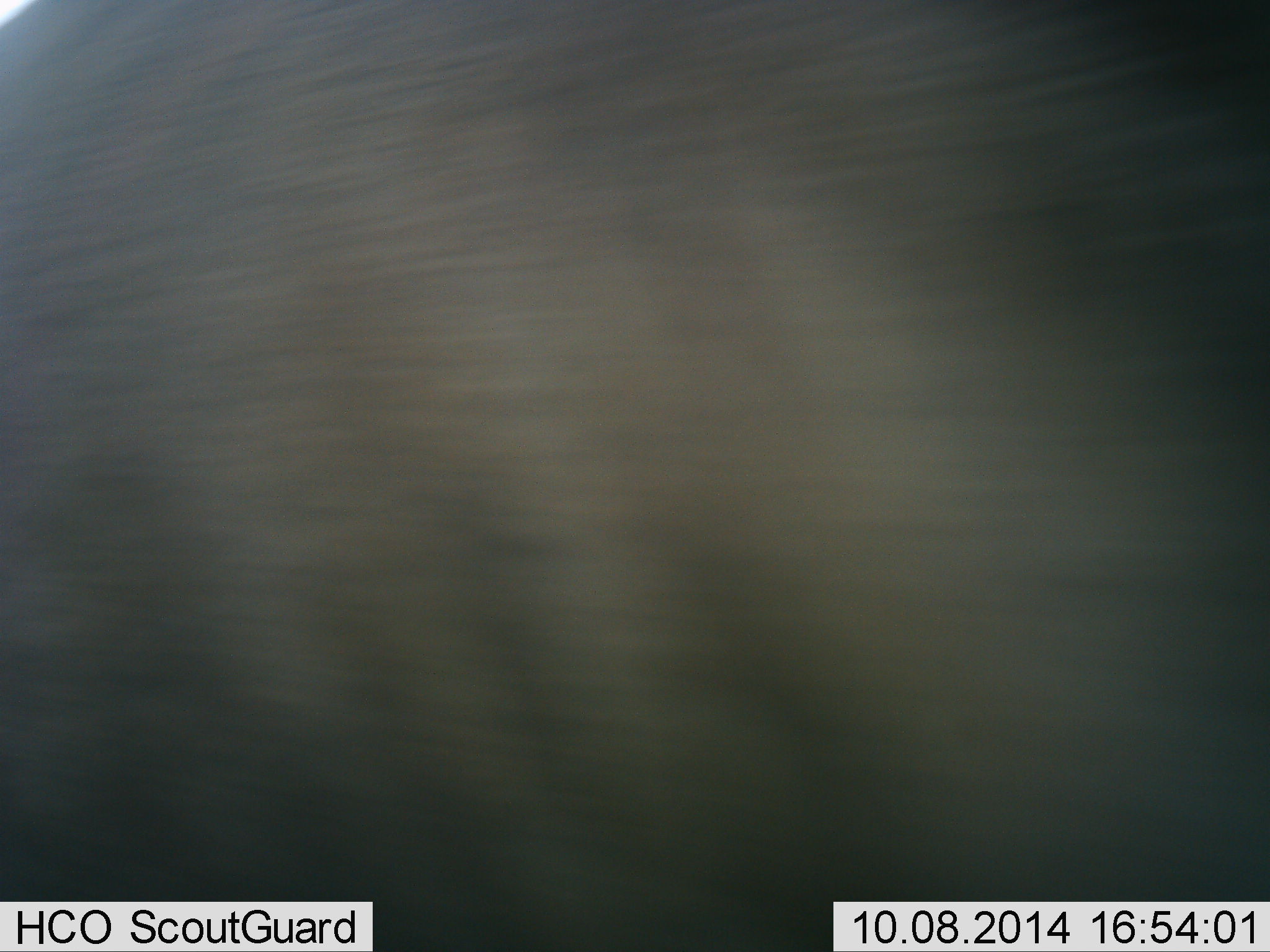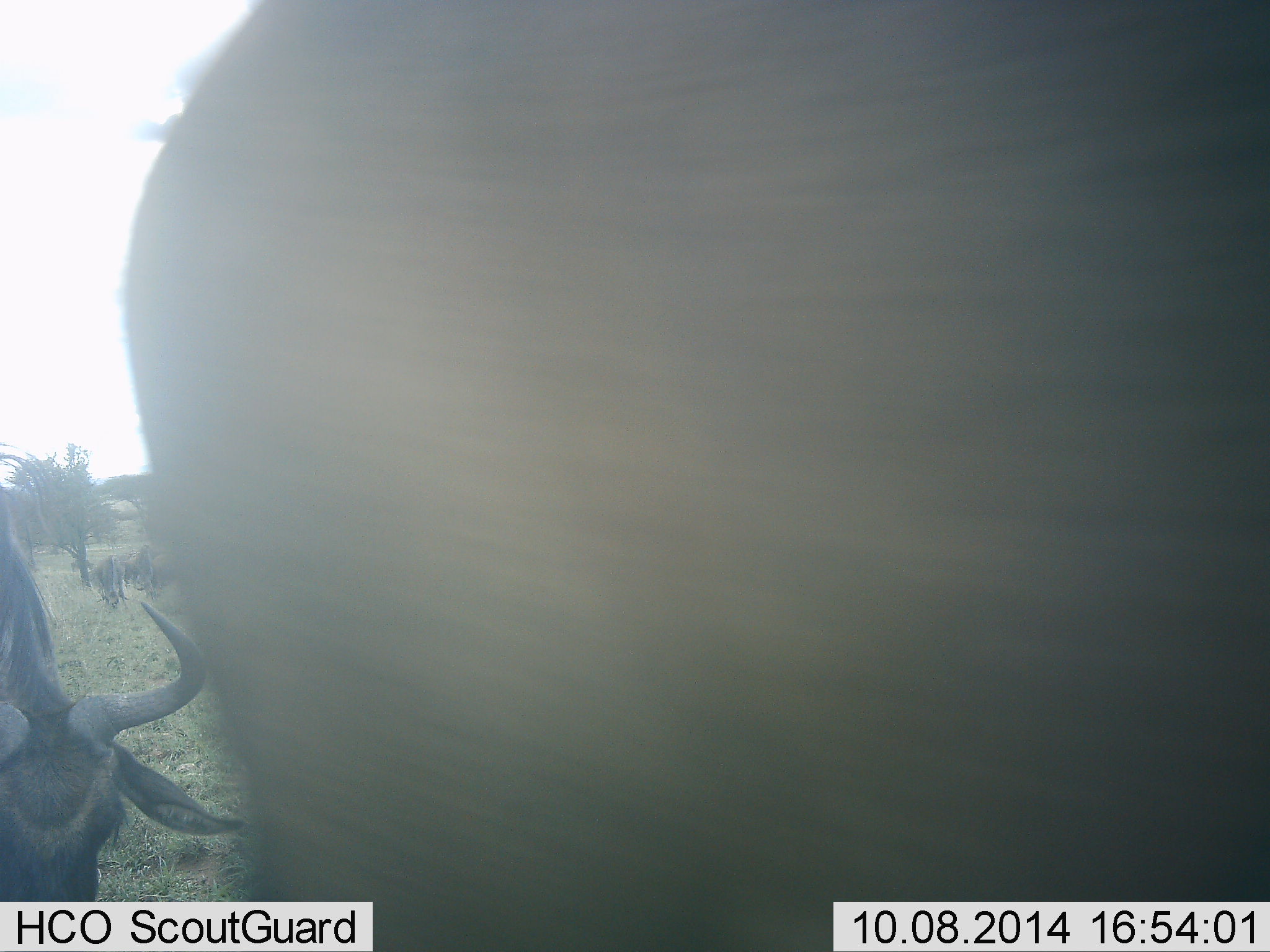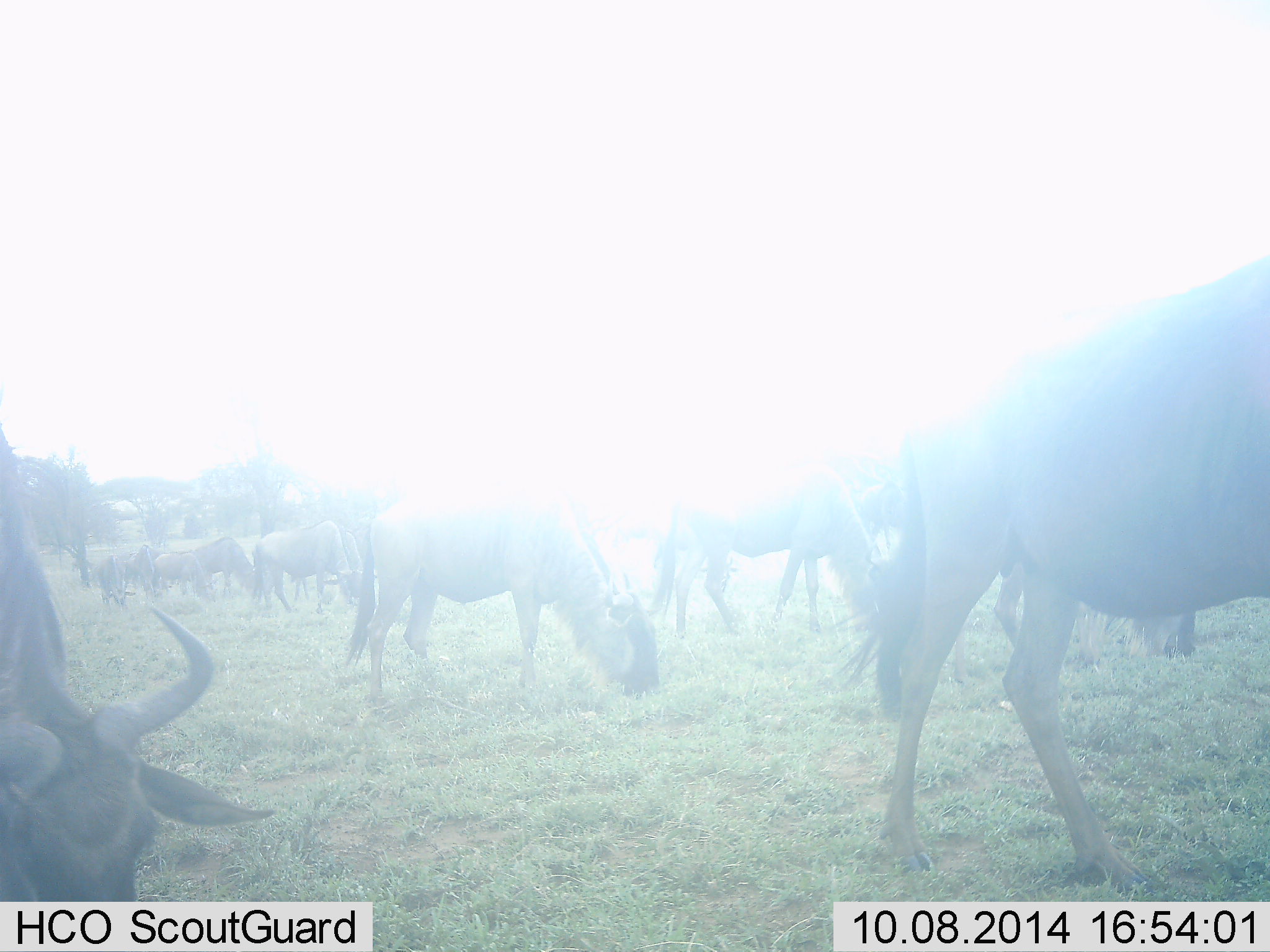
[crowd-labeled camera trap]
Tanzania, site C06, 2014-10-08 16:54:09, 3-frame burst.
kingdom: Animalia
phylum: Chordata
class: Mammalia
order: Artiodactyla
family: Bovidae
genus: Connochaetes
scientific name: Connochaetes taurinus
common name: blue wildebeest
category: wildebeest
Wildebeest (blue wildebeest) (Connochaetes taurinus), count 11-50. Behavior (volunteer vote fractions): standing 30%, resting 10%, moving 50%, interacting 0%. Young present (vote fraction): 0%. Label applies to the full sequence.